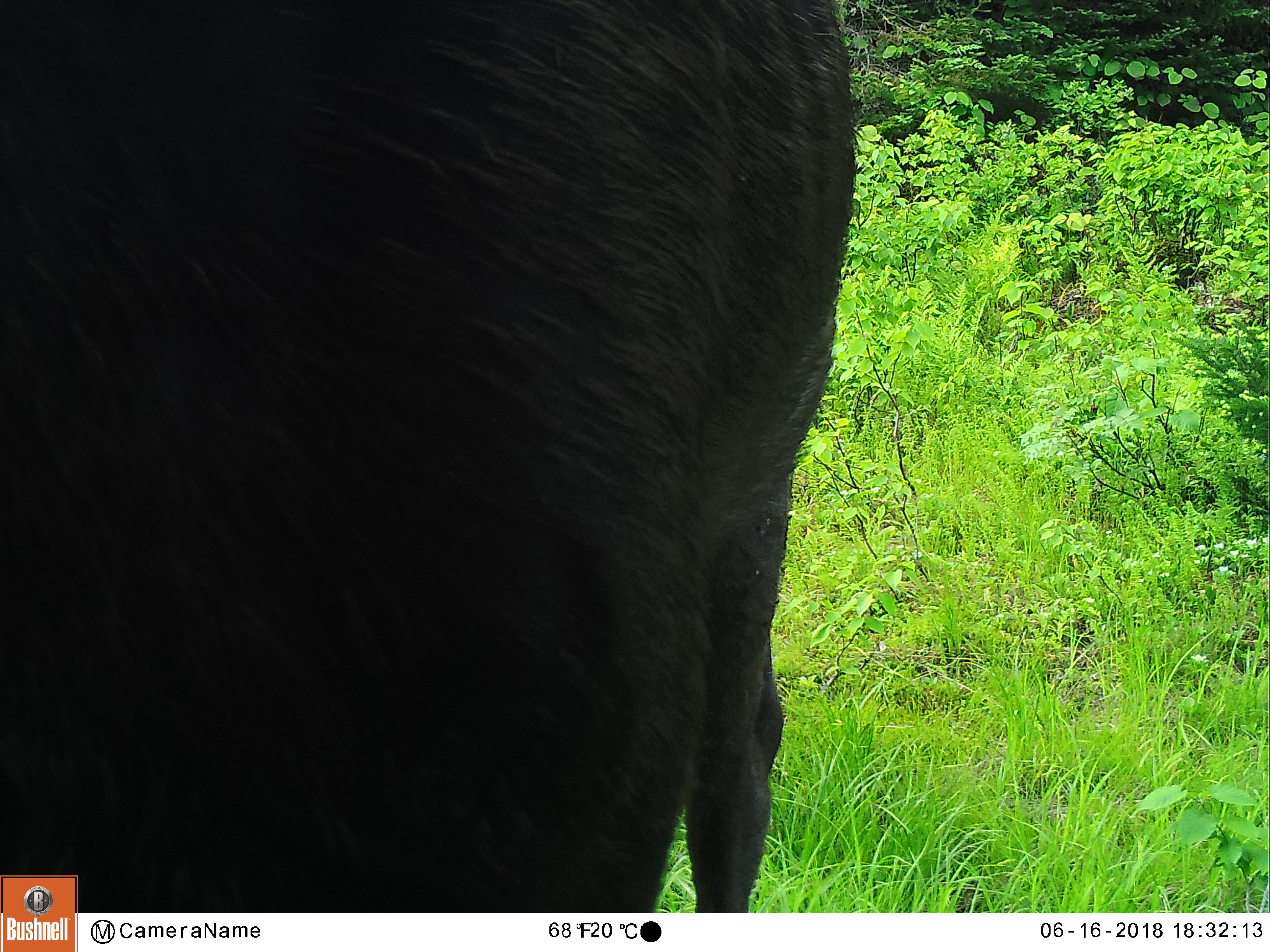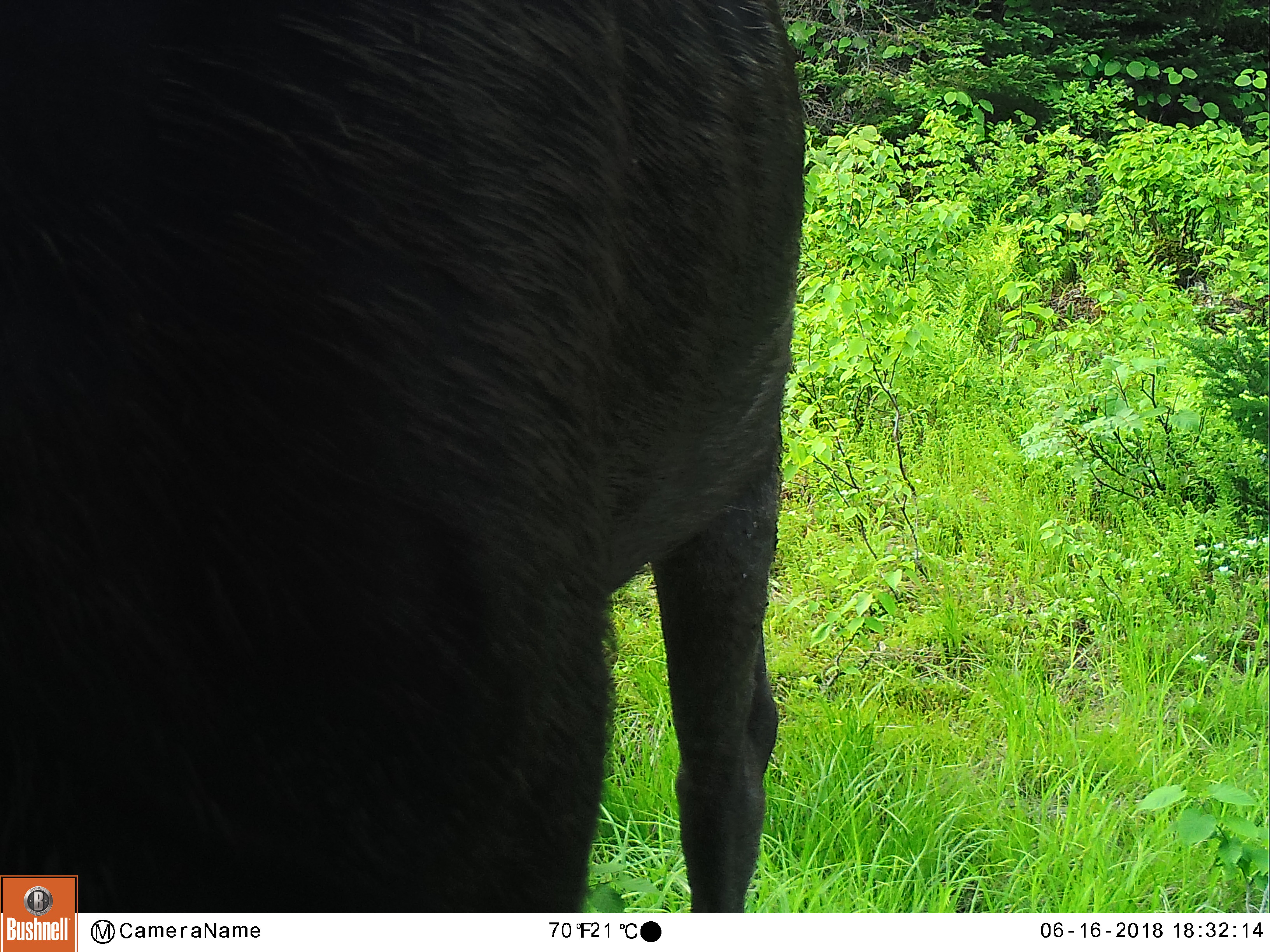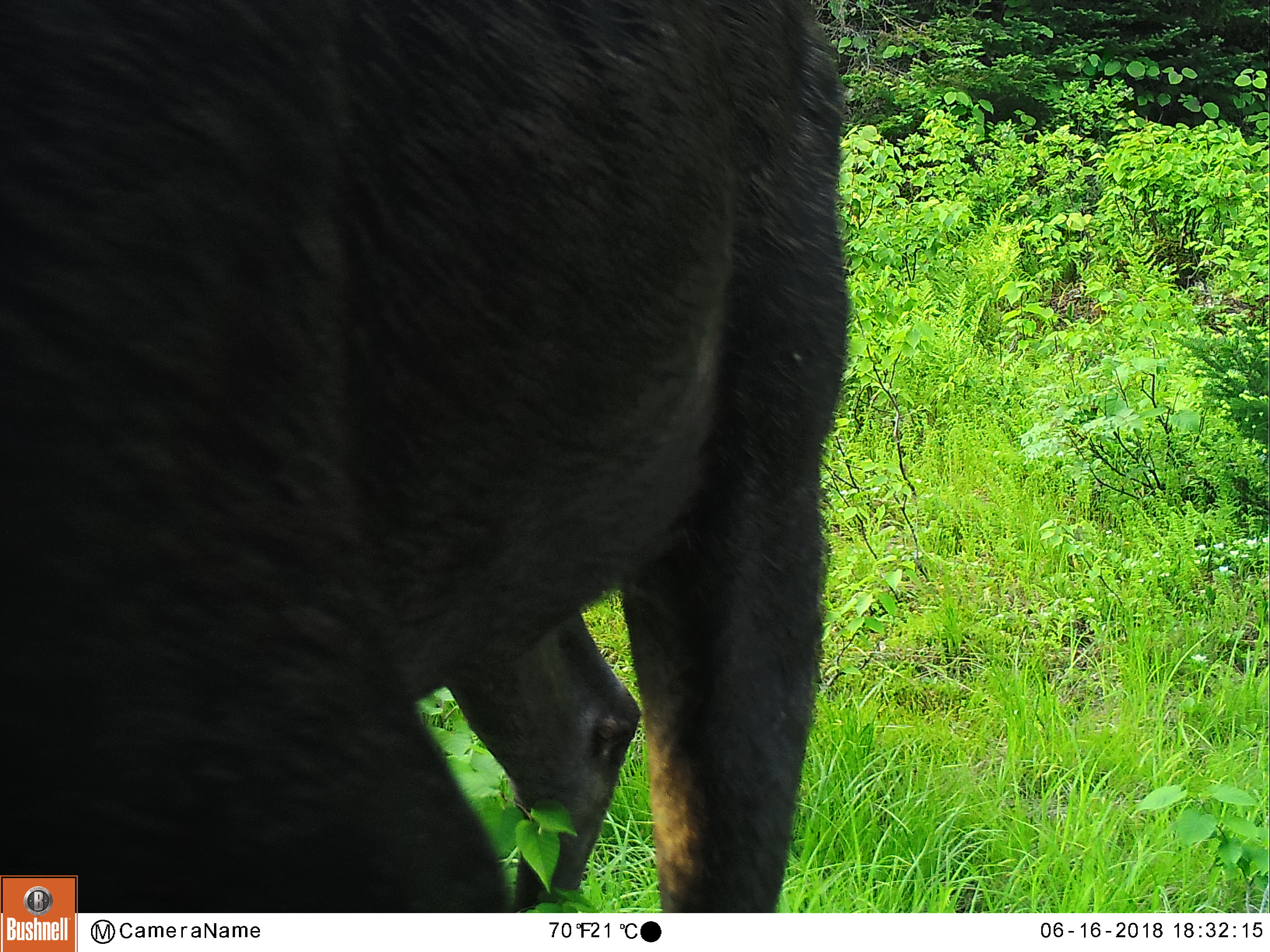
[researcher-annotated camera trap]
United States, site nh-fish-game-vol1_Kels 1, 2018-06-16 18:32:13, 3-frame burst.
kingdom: Animalia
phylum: Chordata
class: Mammalia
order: Artiodactyla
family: Cervidae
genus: Alces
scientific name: Alces alces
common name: moose